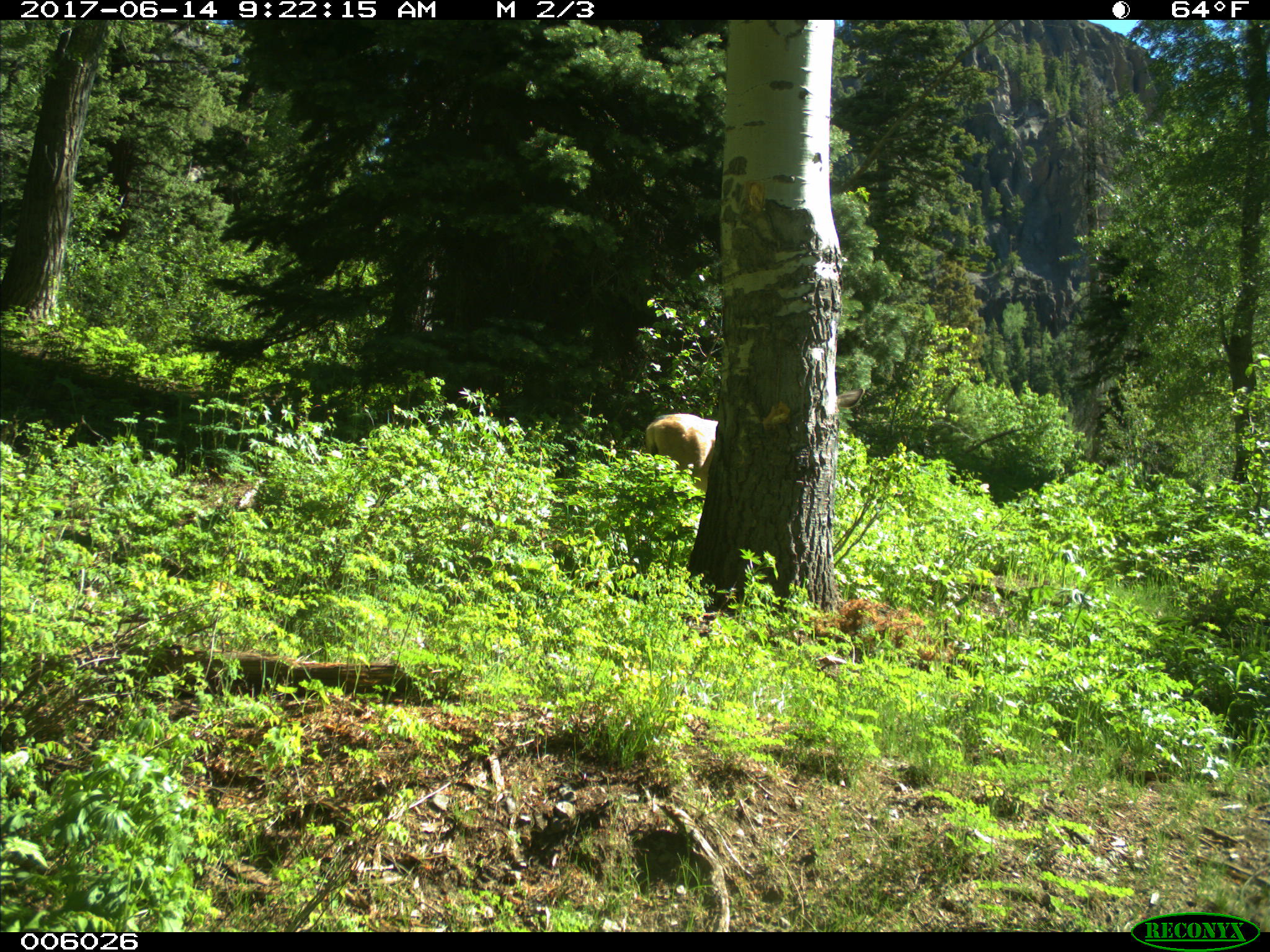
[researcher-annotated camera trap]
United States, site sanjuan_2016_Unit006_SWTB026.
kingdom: Animalia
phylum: Chordata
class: Mammalia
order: Artiodactyla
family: Cervidae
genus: Odocoileus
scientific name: Odocoileus hemionus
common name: mule deer